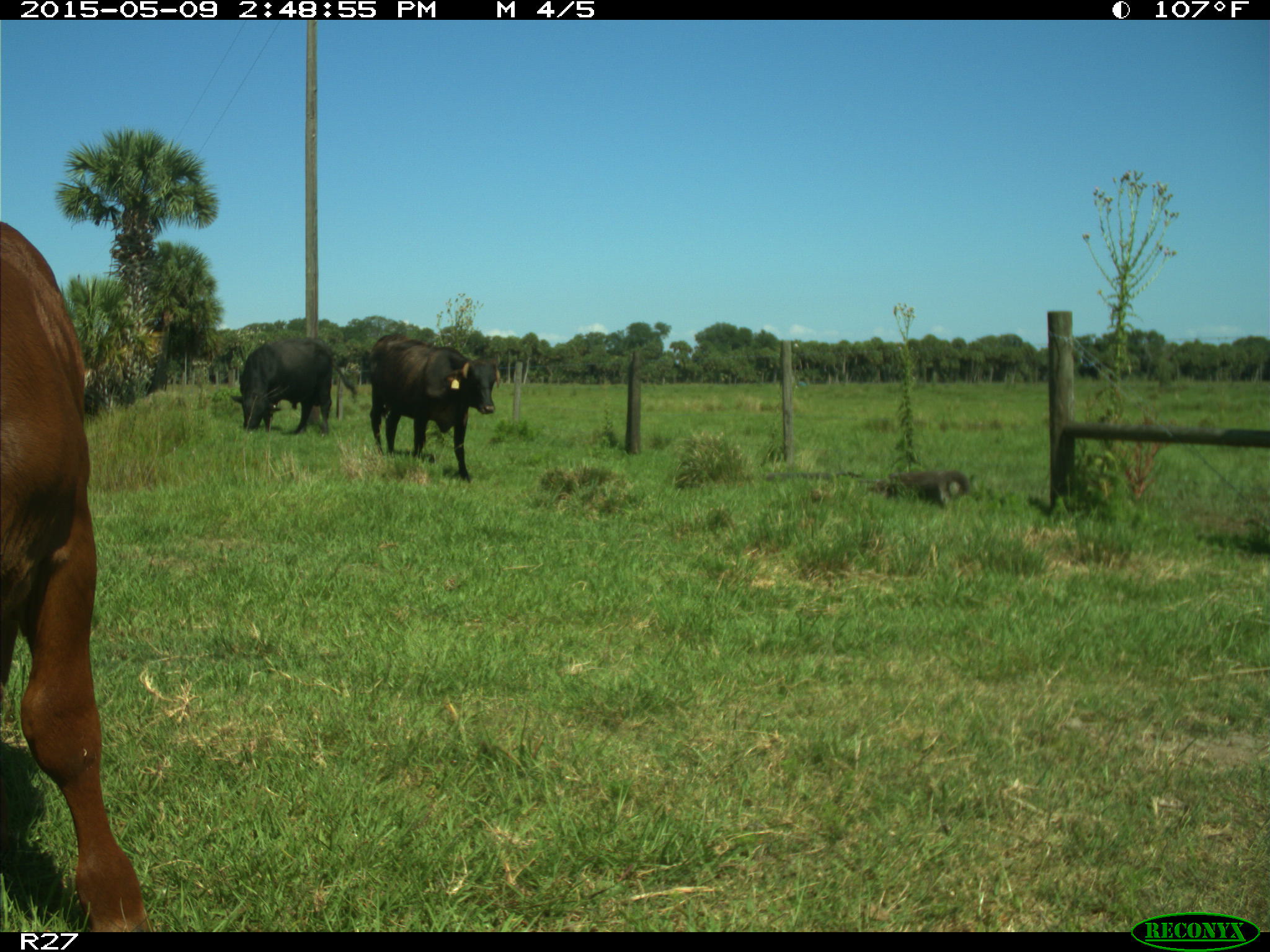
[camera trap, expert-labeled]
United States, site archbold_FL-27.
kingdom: Animalia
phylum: Chordata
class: Mammalia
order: Artiodactyla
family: Bovidae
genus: Bos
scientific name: Bos taurus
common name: domestic cow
Bos taurus (domestic cow).